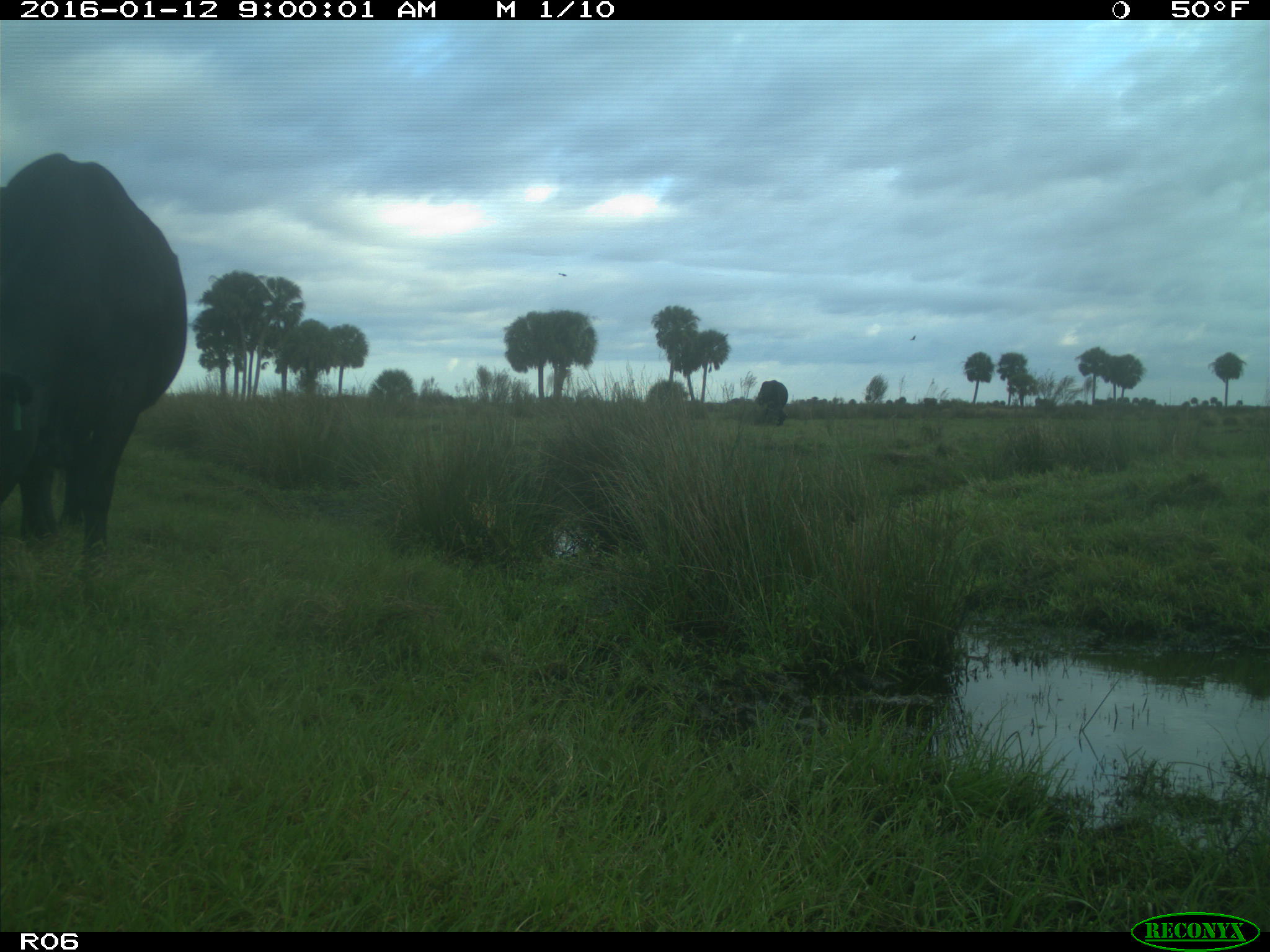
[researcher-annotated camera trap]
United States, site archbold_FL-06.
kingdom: Animalia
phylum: Chordata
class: Mammalia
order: Artiodactyla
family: Bovidae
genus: Bos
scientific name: Bos taurus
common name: domestic cow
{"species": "Bos taurus (domestic cow)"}